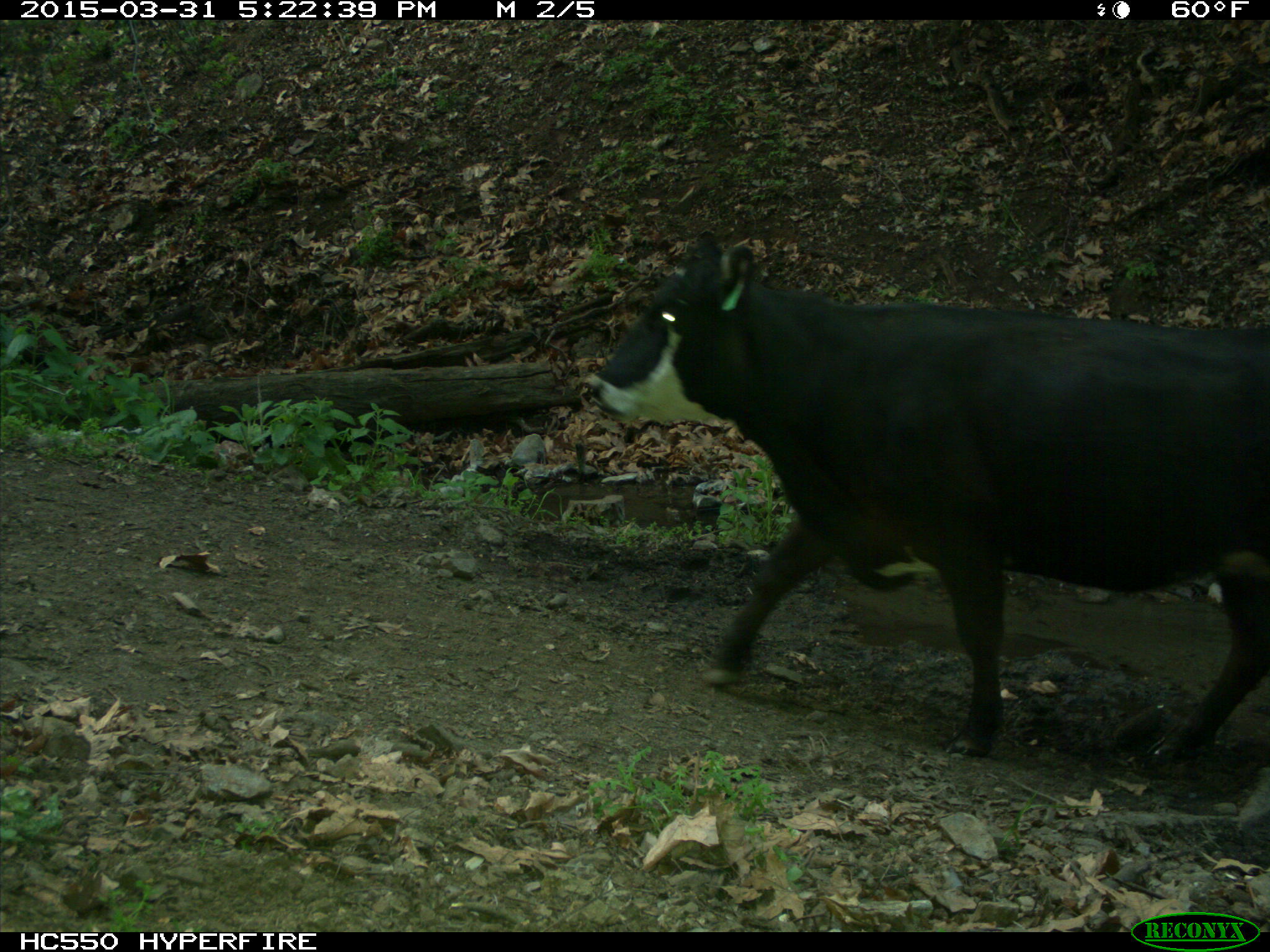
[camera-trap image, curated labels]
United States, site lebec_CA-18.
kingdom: Animalia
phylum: Chordata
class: Mammalia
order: Artiodactyla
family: Bovidae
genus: Bos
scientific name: Bos taurus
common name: domestic cow